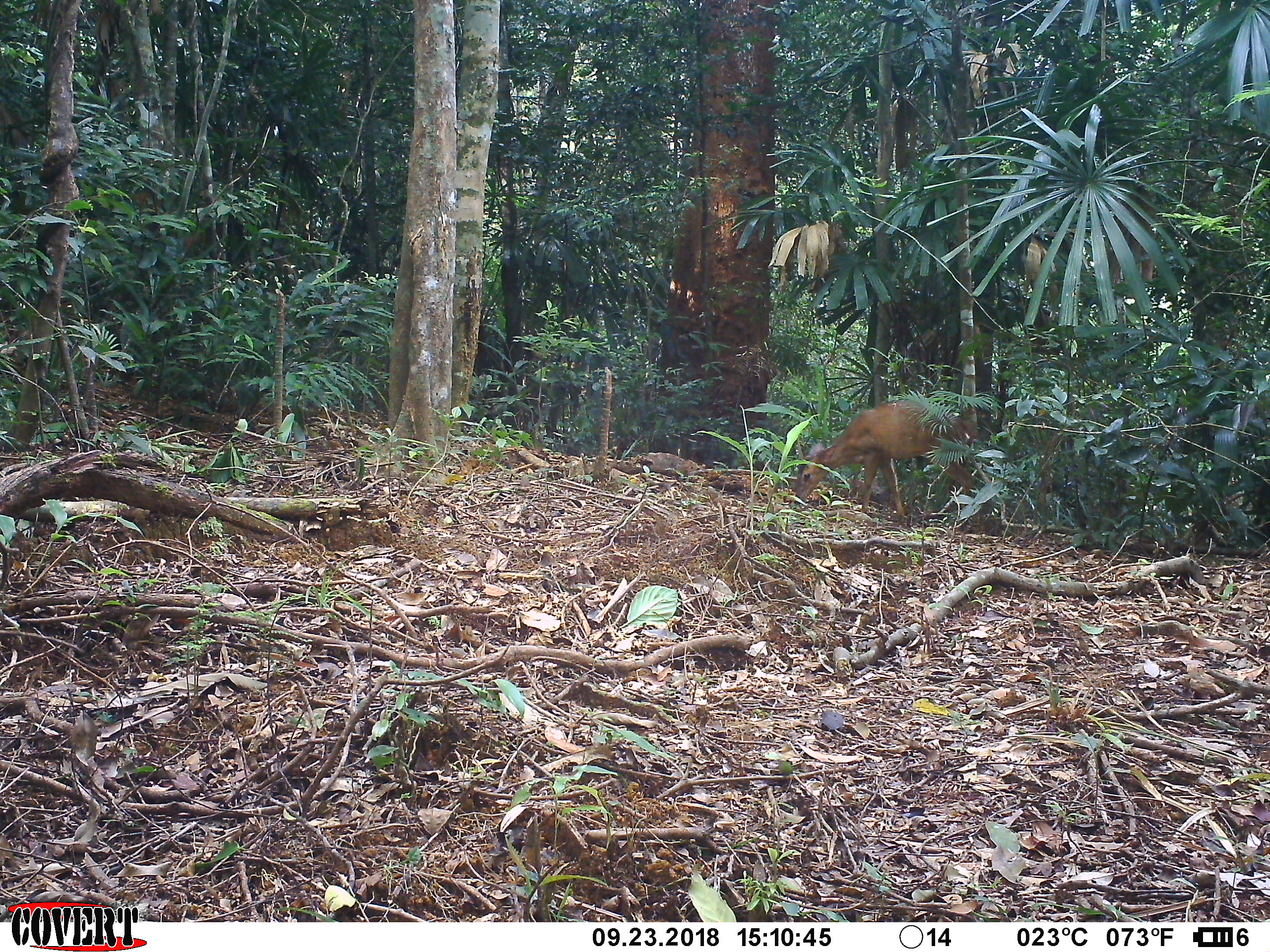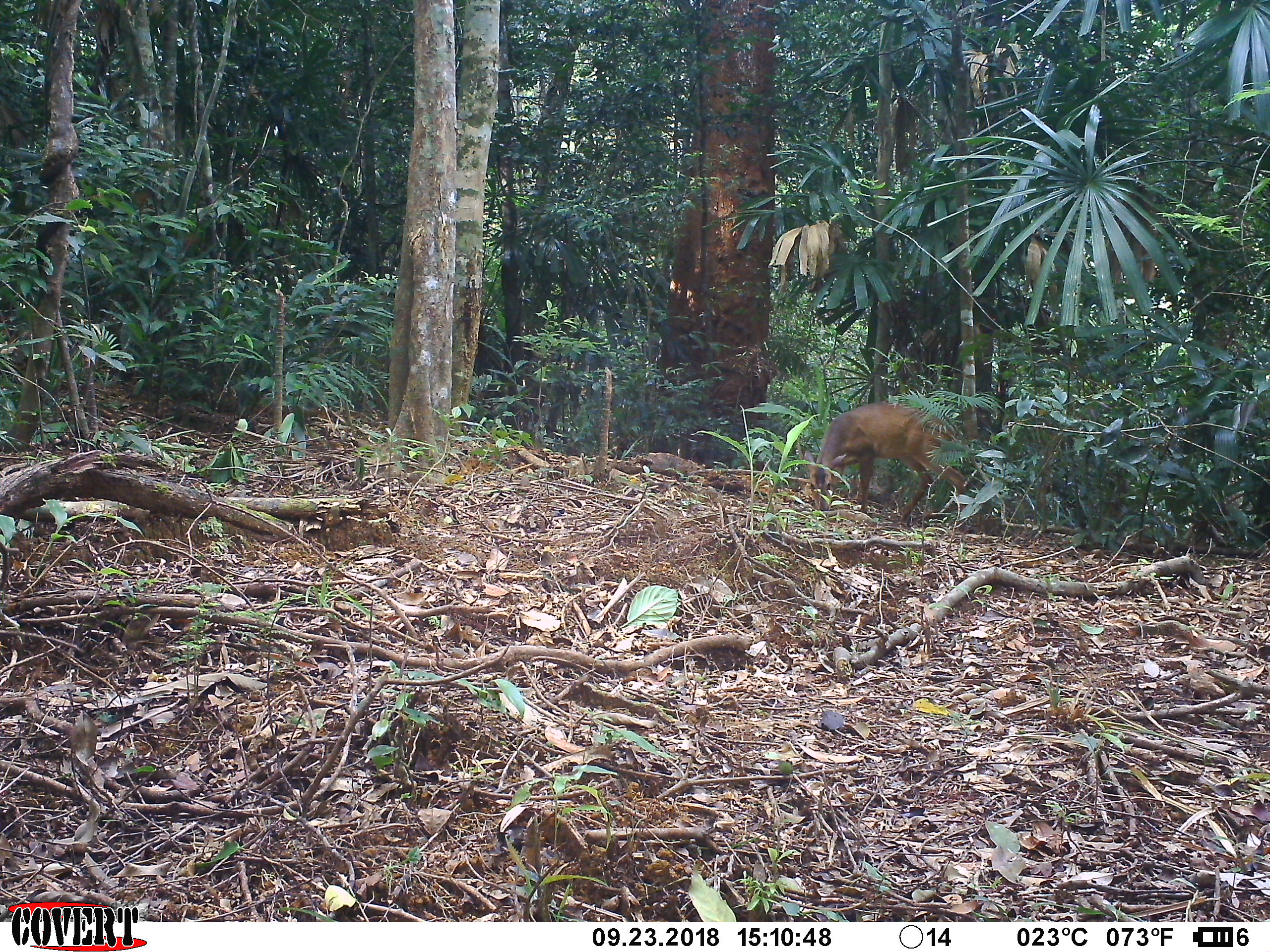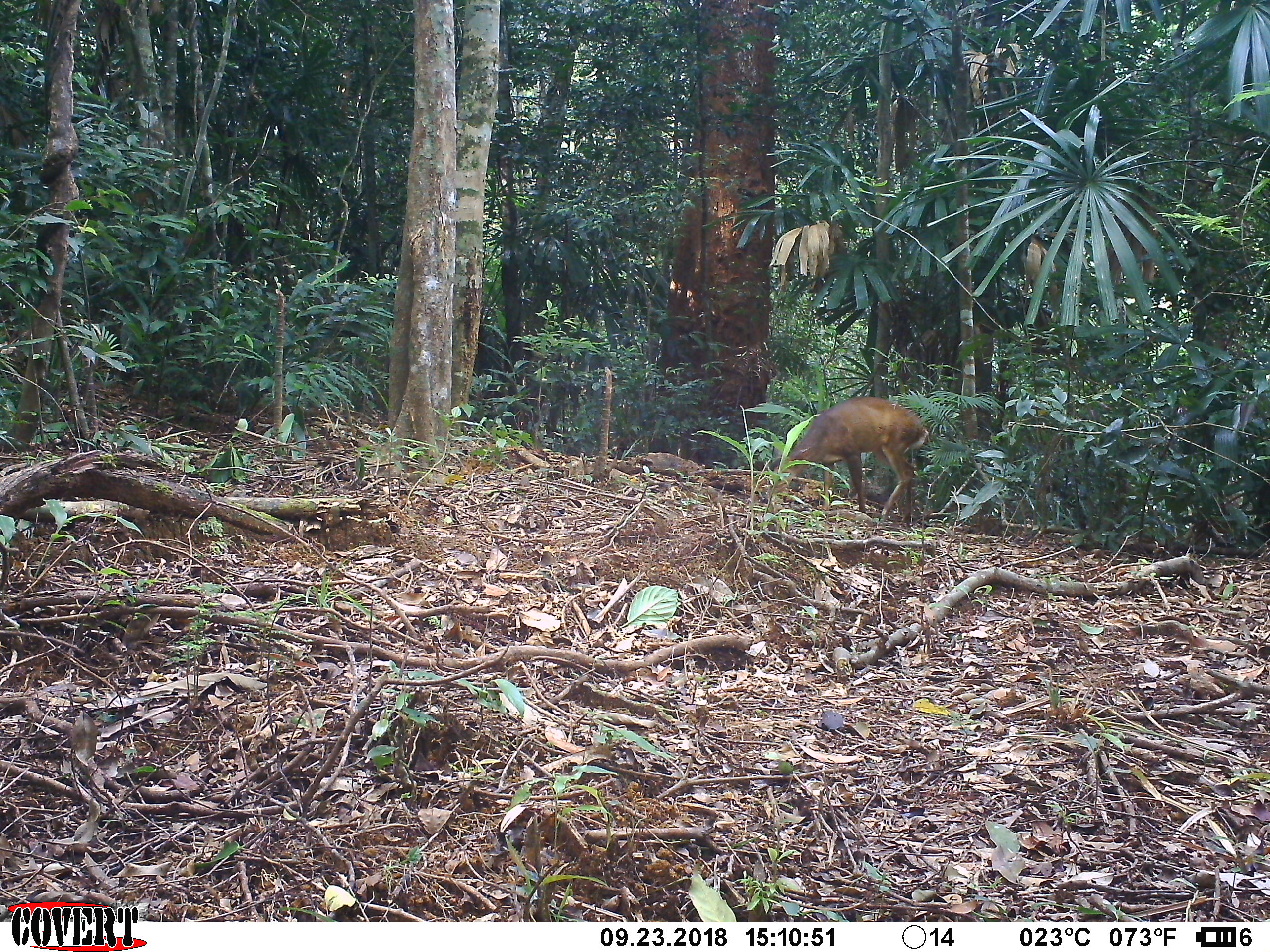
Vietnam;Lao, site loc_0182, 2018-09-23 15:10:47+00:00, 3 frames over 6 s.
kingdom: Animalia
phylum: Chordata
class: Mammalia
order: Artiodactyla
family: Cervidae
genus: Muntiacus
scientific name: Muntiacus vuquangensis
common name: large-antlered muntjac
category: large antlered muntjac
Large antlered muntjac (large-antlered muntjac) (Muntiacus vuquangensis). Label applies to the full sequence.